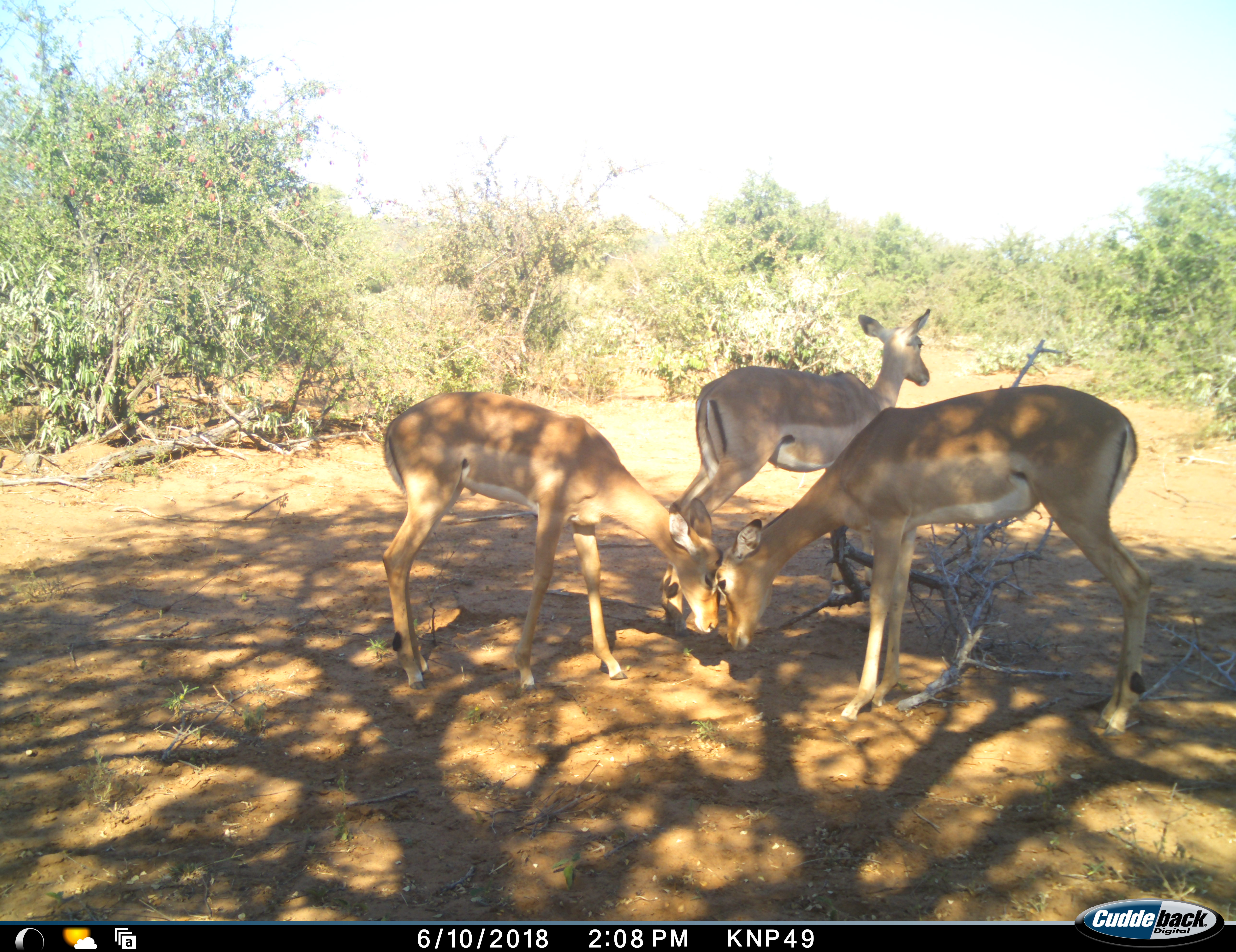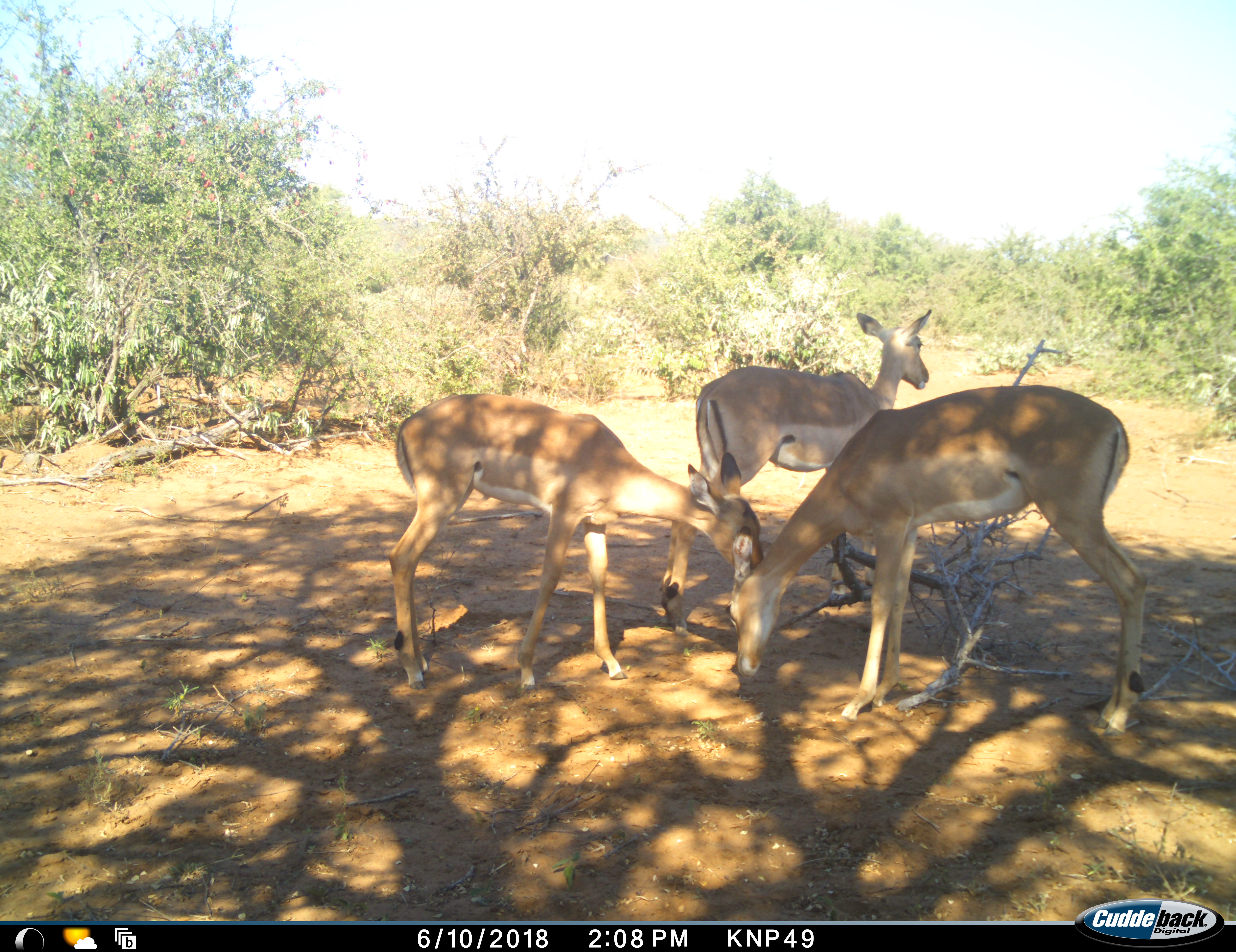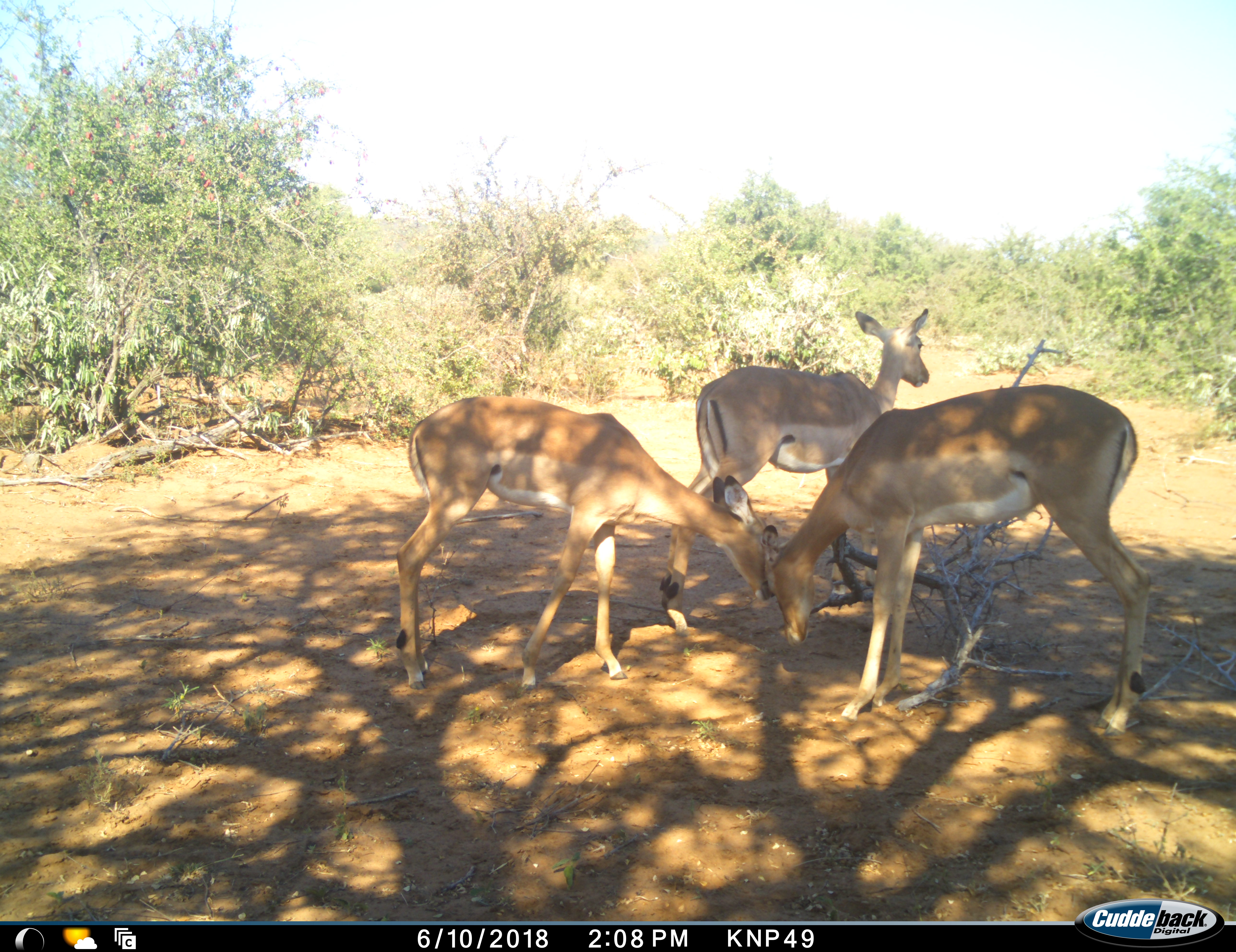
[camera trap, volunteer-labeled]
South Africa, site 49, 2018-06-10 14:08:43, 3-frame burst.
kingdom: Animalia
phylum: Chordata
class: Mammalia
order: Artiodactyla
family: Bovidae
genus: Aepyceros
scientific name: Aepyceros melampus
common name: impala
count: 3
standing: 64%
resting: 0%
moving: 0%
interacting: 82%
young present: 9%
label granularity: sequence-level